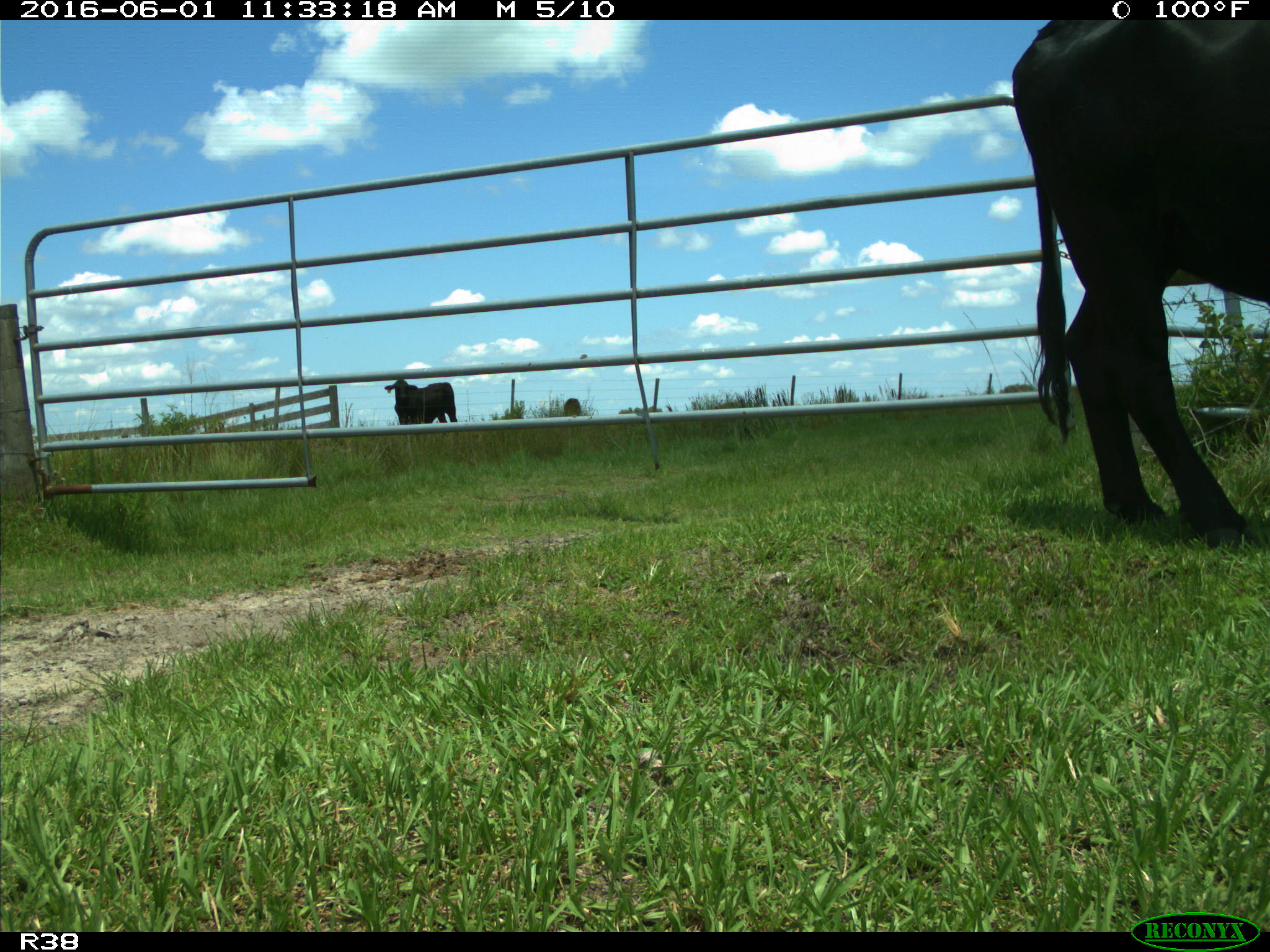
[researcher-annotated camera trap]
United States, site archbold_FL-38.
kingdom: Animalia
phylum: Chordata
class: Mammalia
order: Artiodactyla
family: Bovidae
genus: Bos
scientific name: Bos taurus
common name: domestic cow